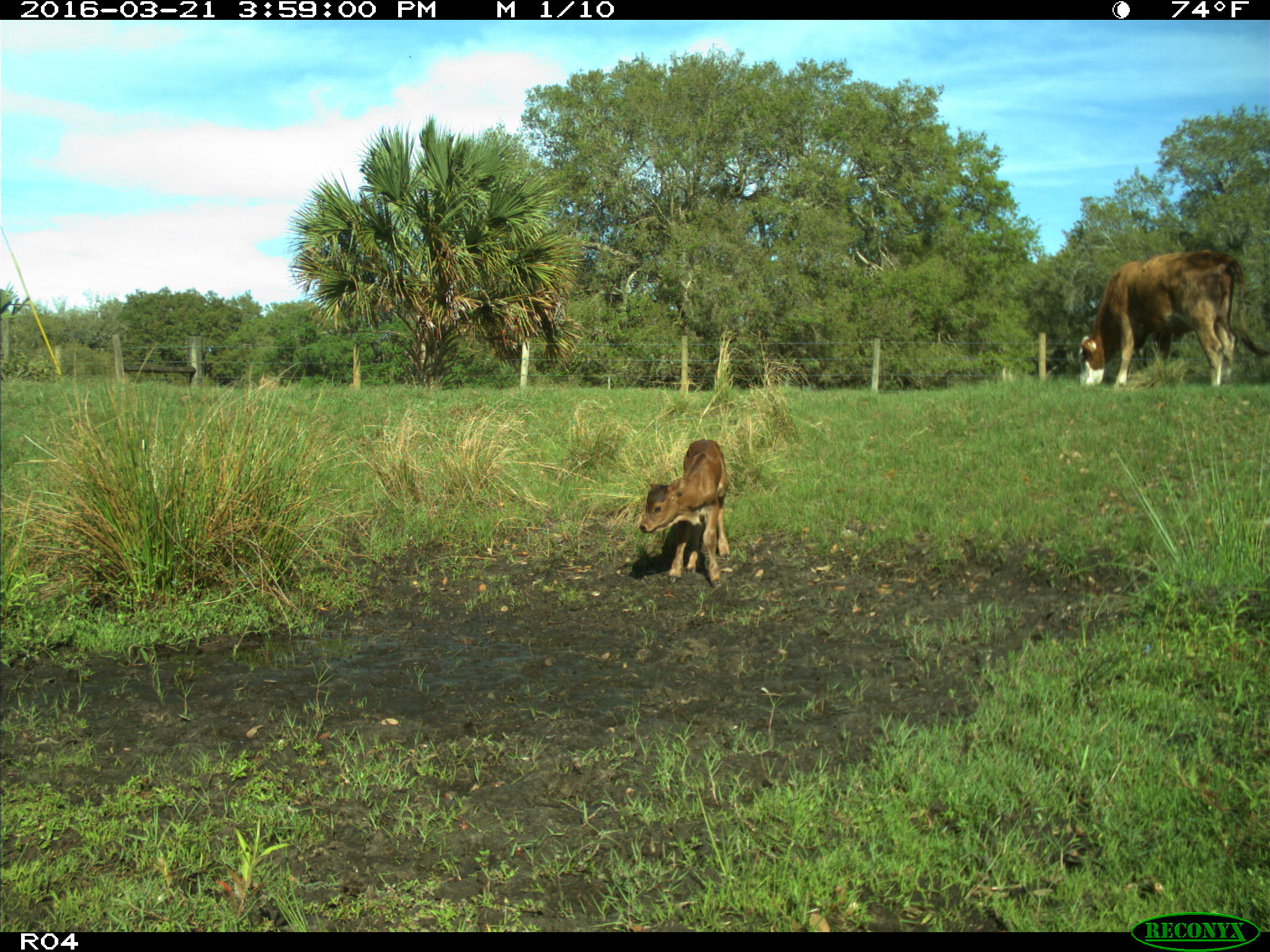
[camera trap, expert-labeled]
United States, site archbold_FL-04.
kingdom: Animalia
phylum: Chordata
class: Mammalia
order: Artiodactyla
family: Bovidae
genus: Bos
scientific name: Bos taurus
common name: domestic cow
Bos taurus (domestic cow).